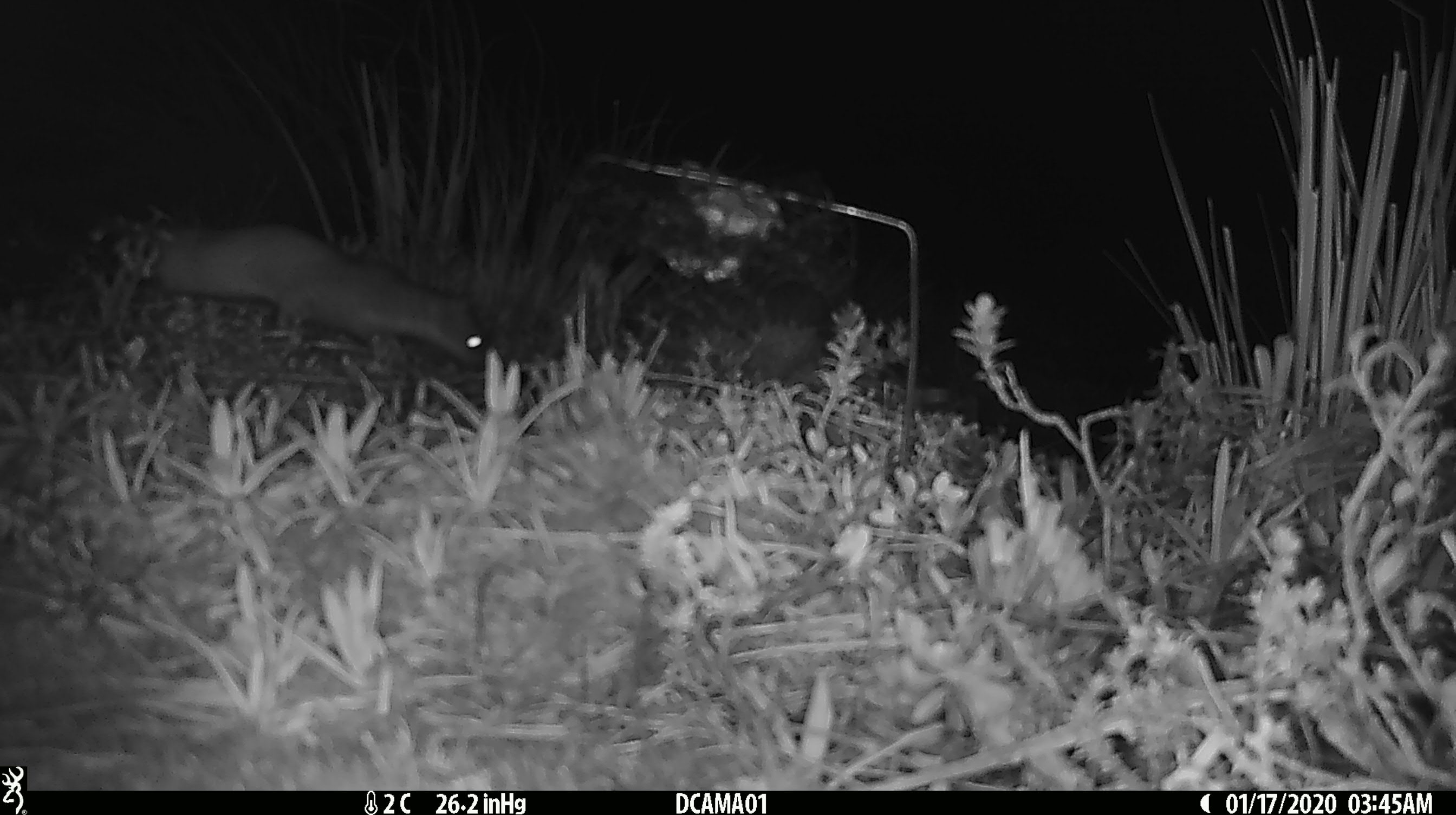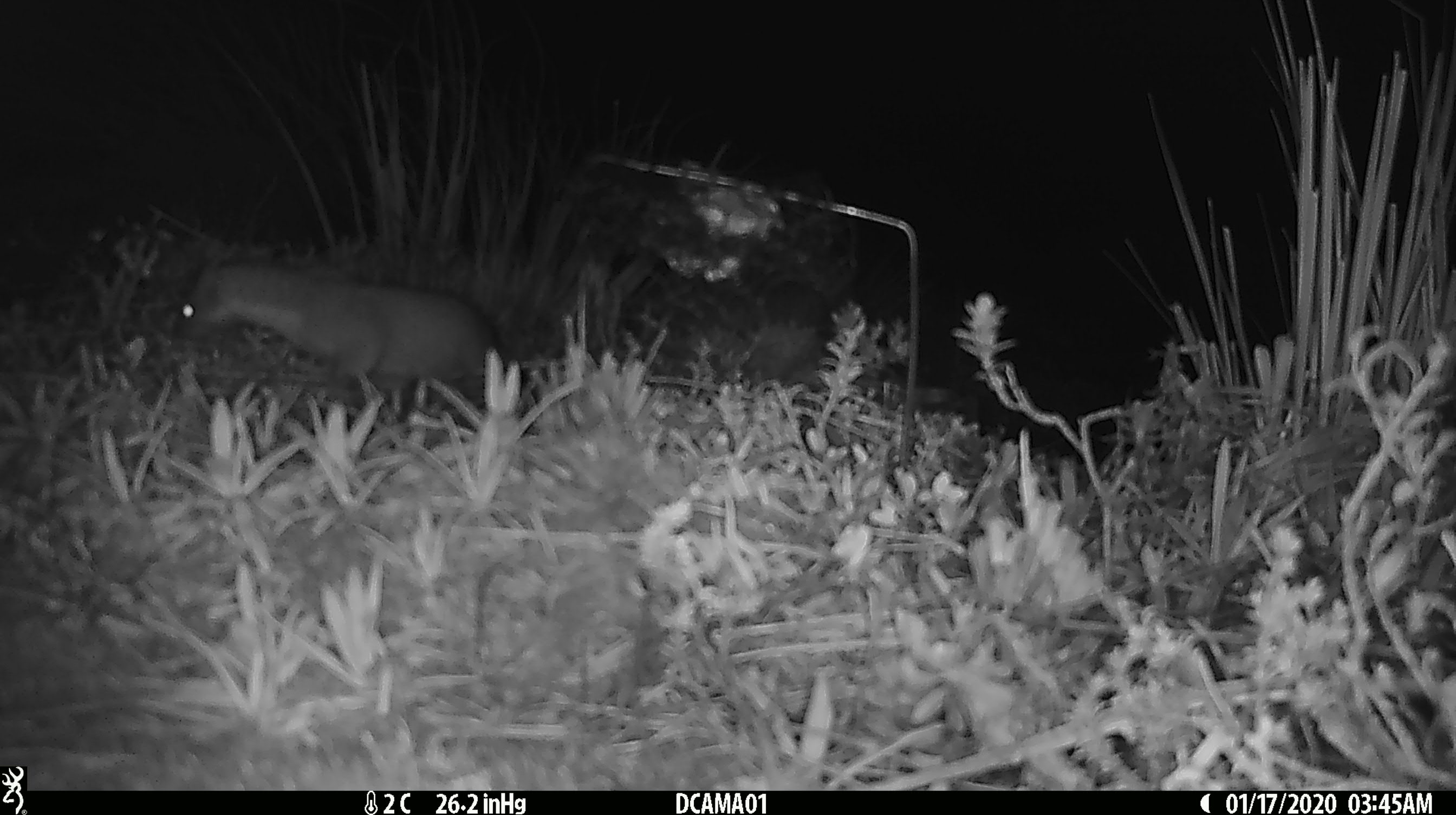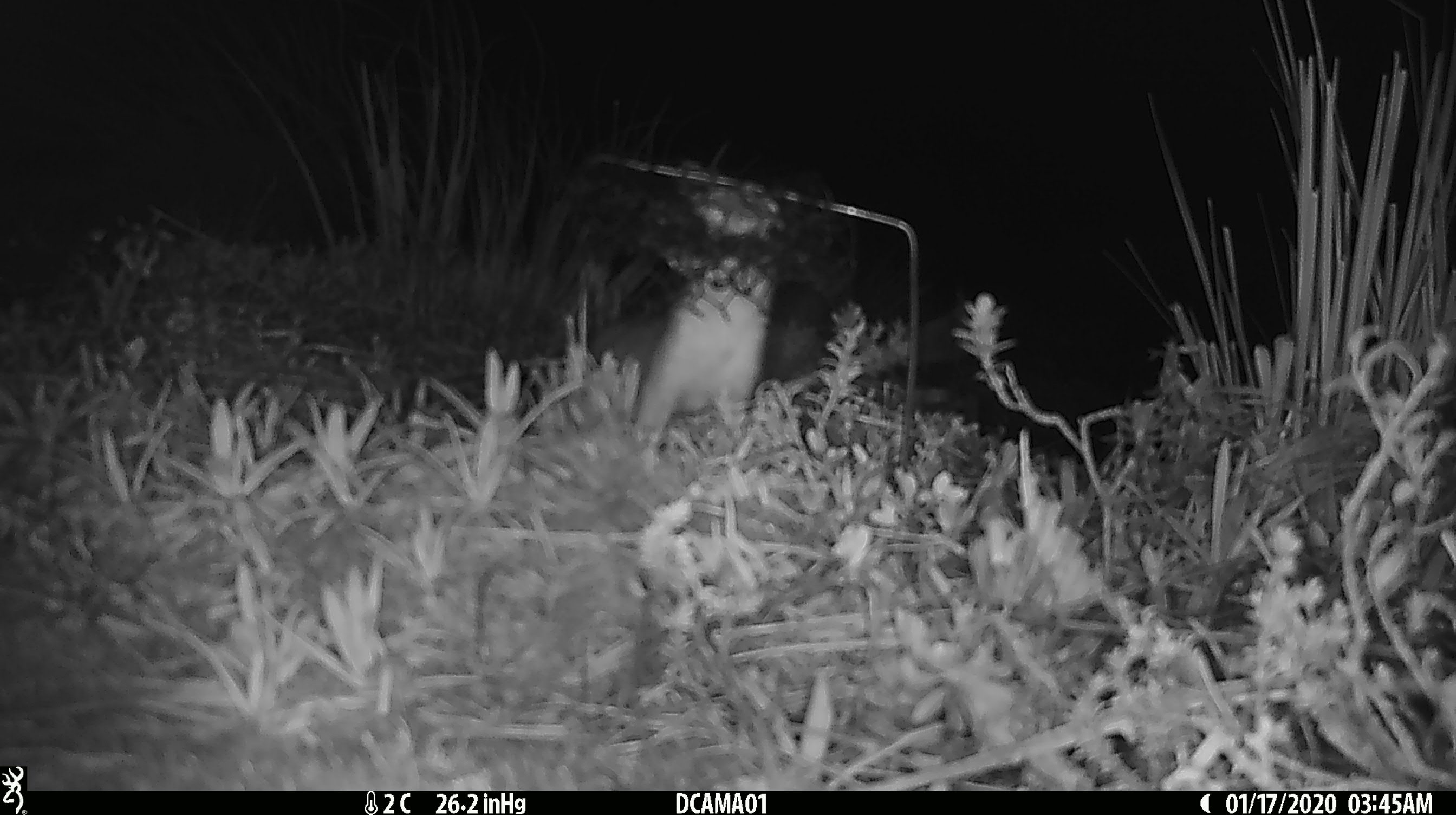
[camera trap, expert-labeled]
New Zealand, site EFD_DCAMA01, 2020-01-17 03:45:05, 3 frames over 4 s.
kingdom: Animalia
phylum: Chordata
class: Mammalia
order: Carnivora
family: Mustelidae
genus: Mustela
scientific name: Mustela erminea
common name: stoat